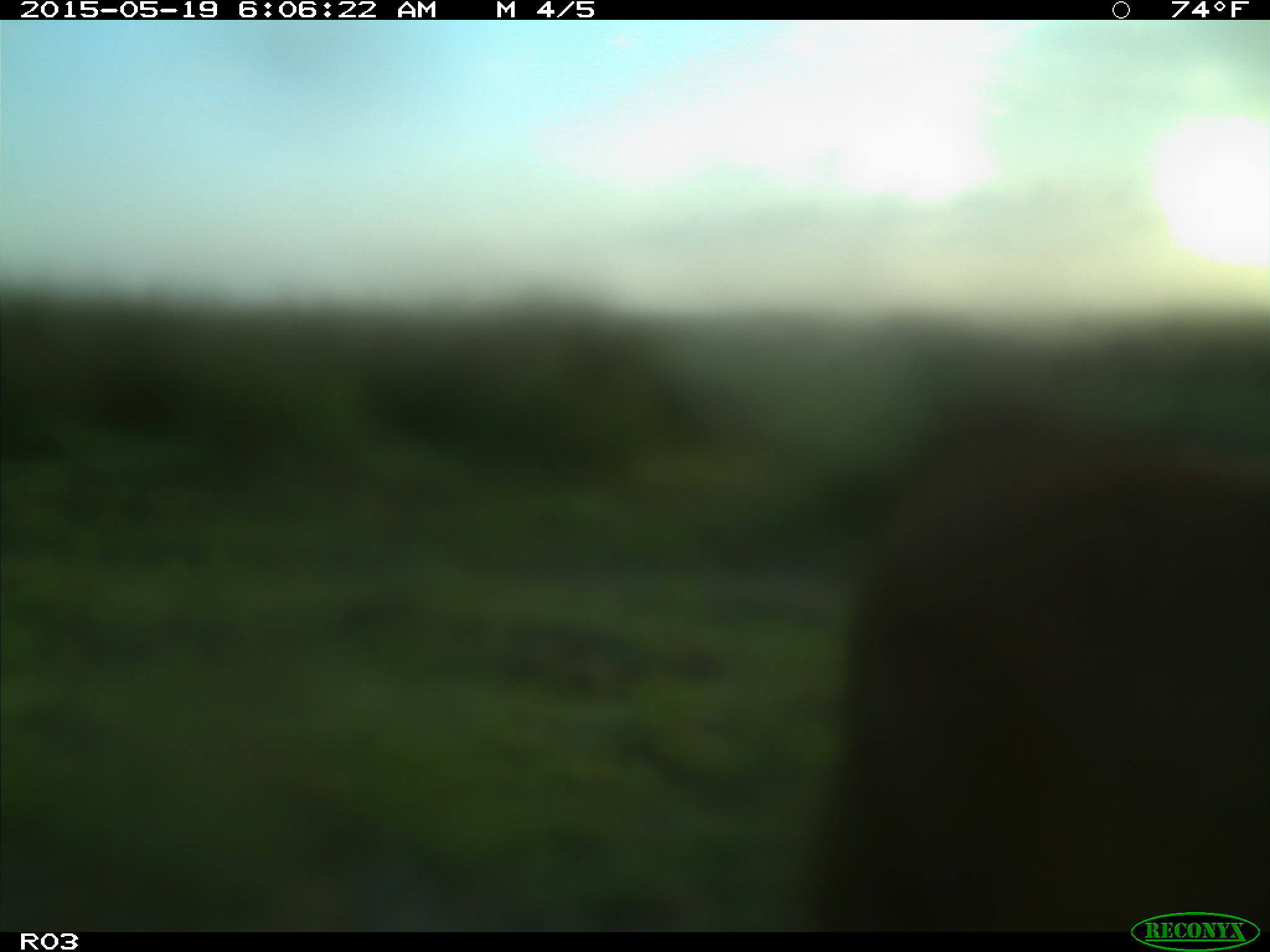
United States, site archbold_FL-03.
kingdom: Animalia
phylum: Chordata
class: Mammalia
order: Artiodactyla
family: Bovidae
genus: Bos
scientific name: Bos taurus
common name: domestic cow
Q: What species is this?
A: Bos taurus (domestic cow).